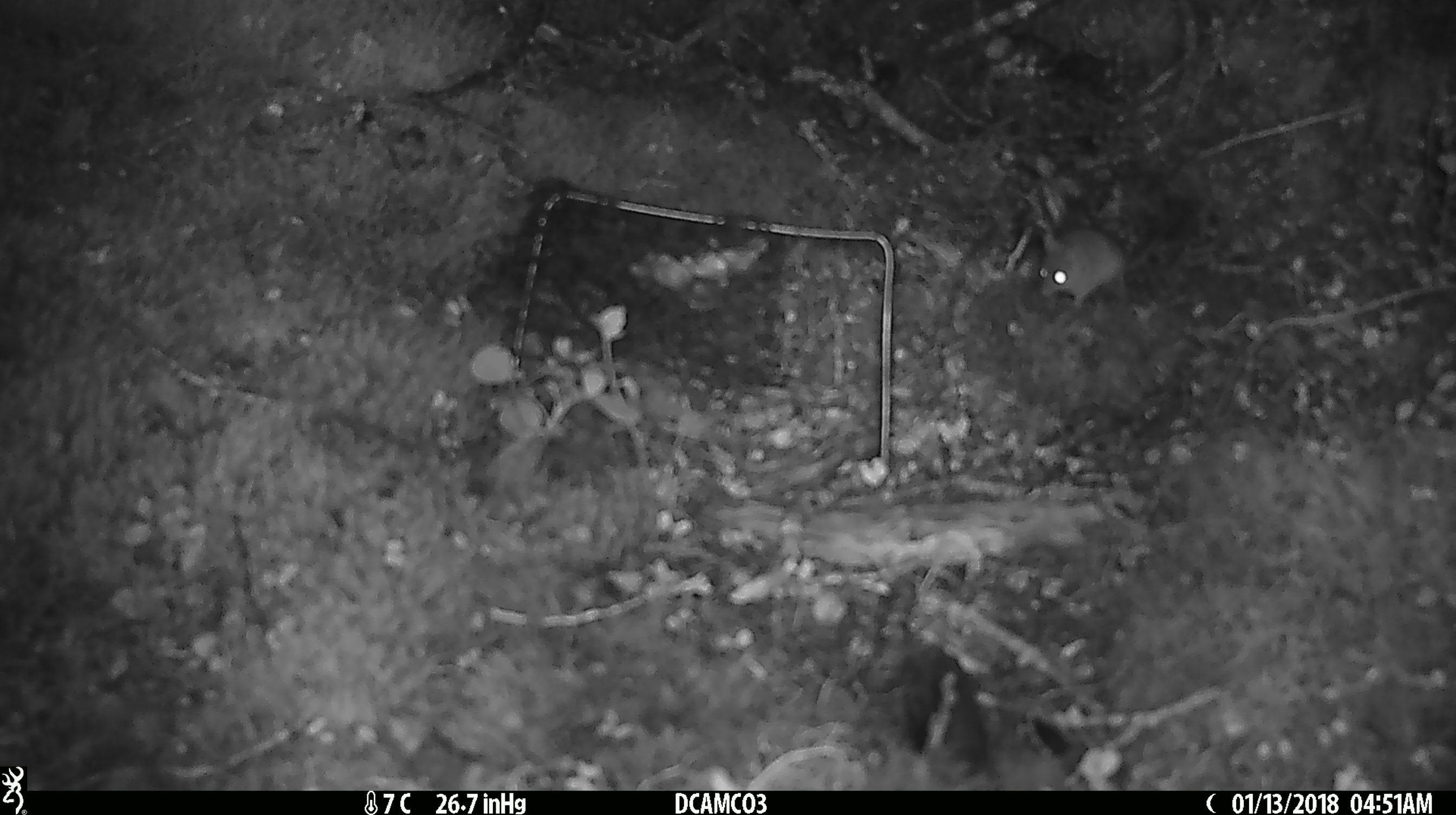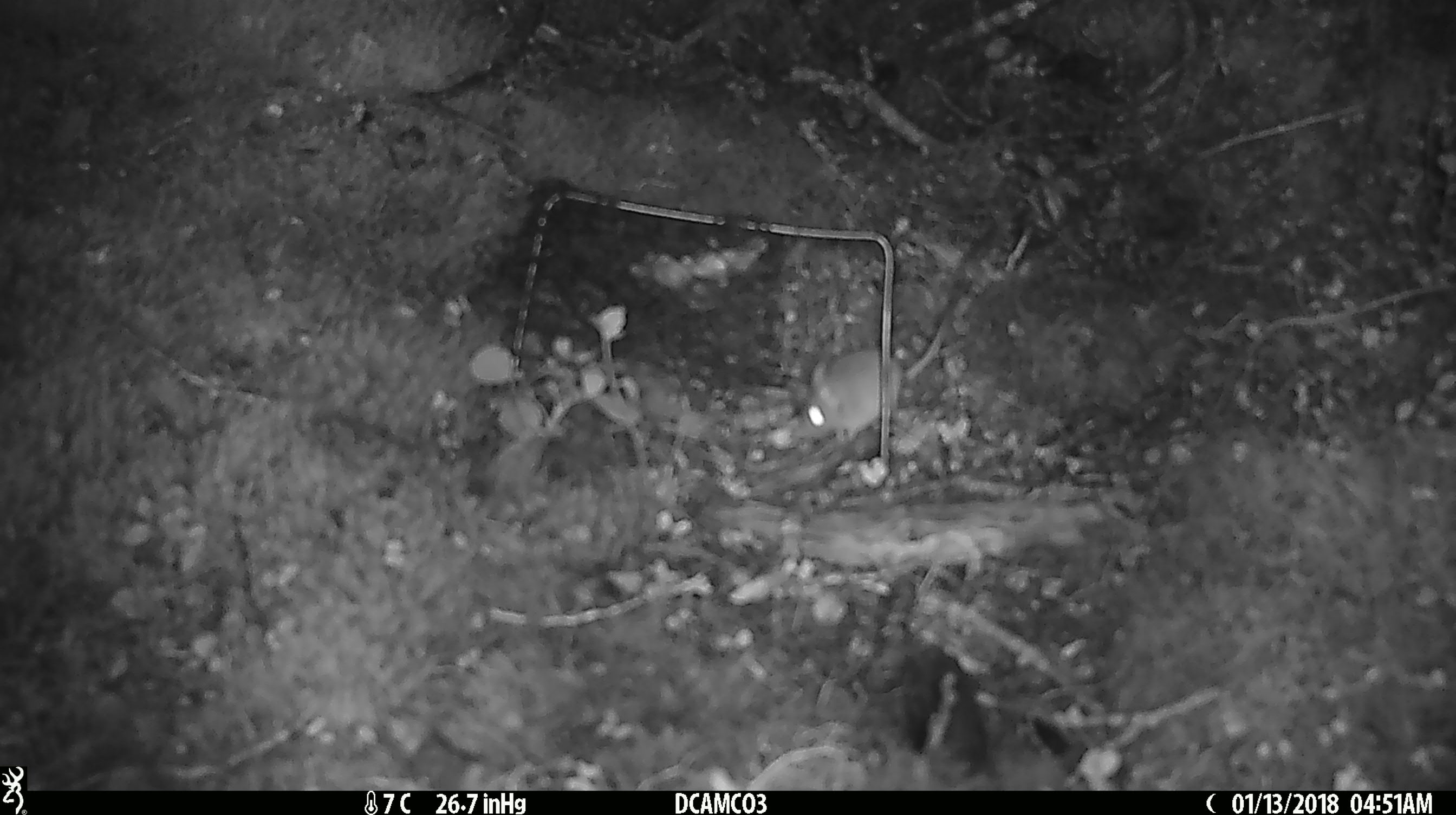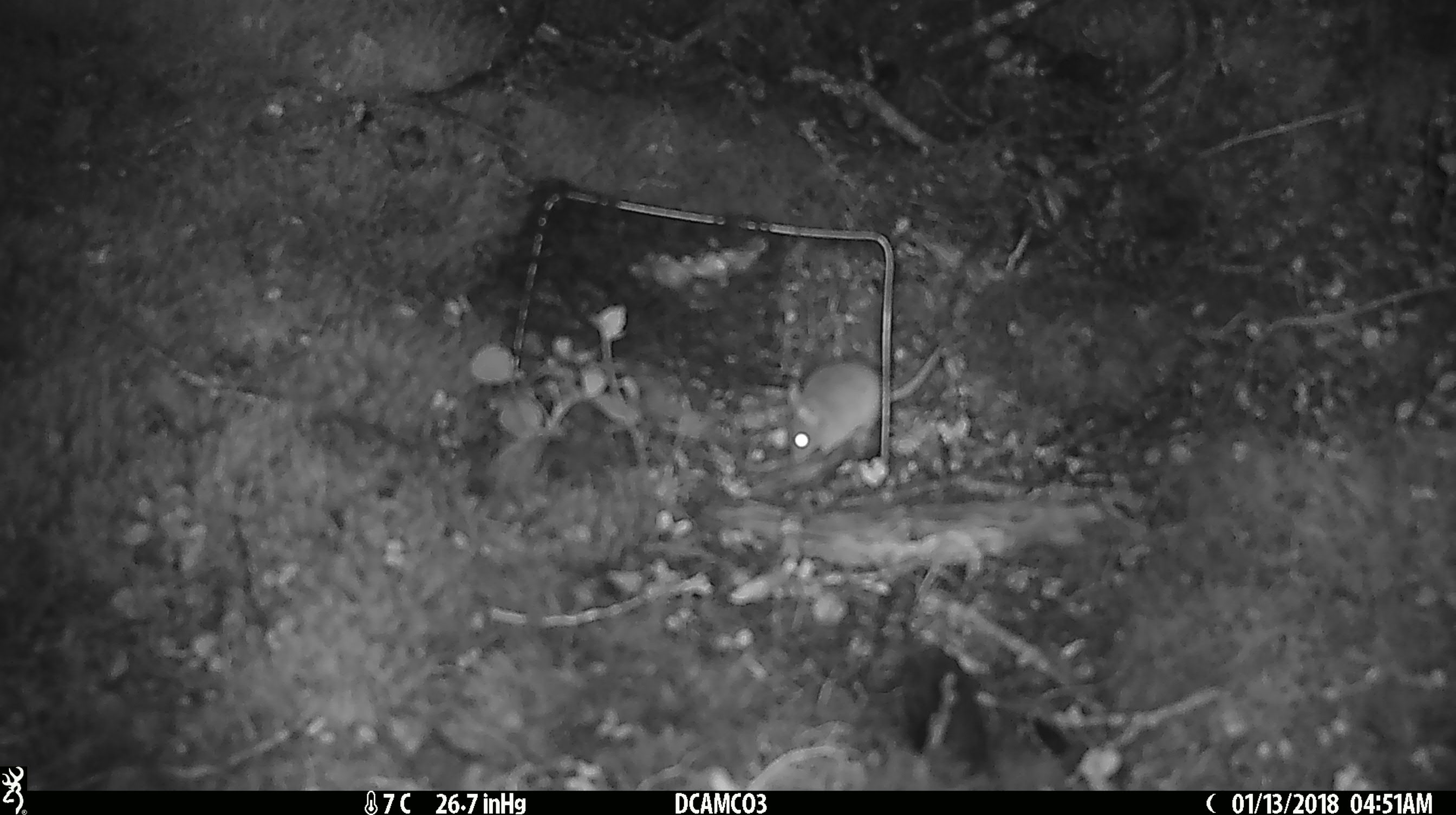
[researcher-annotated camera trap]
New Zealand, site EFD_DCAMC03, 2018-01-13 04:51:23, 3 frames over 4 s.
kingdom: Animalia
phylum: Chordata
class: Mammalia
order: Rodentia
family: Muridae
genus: Mus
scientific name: Mus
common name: mouse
Mouse (Mus).